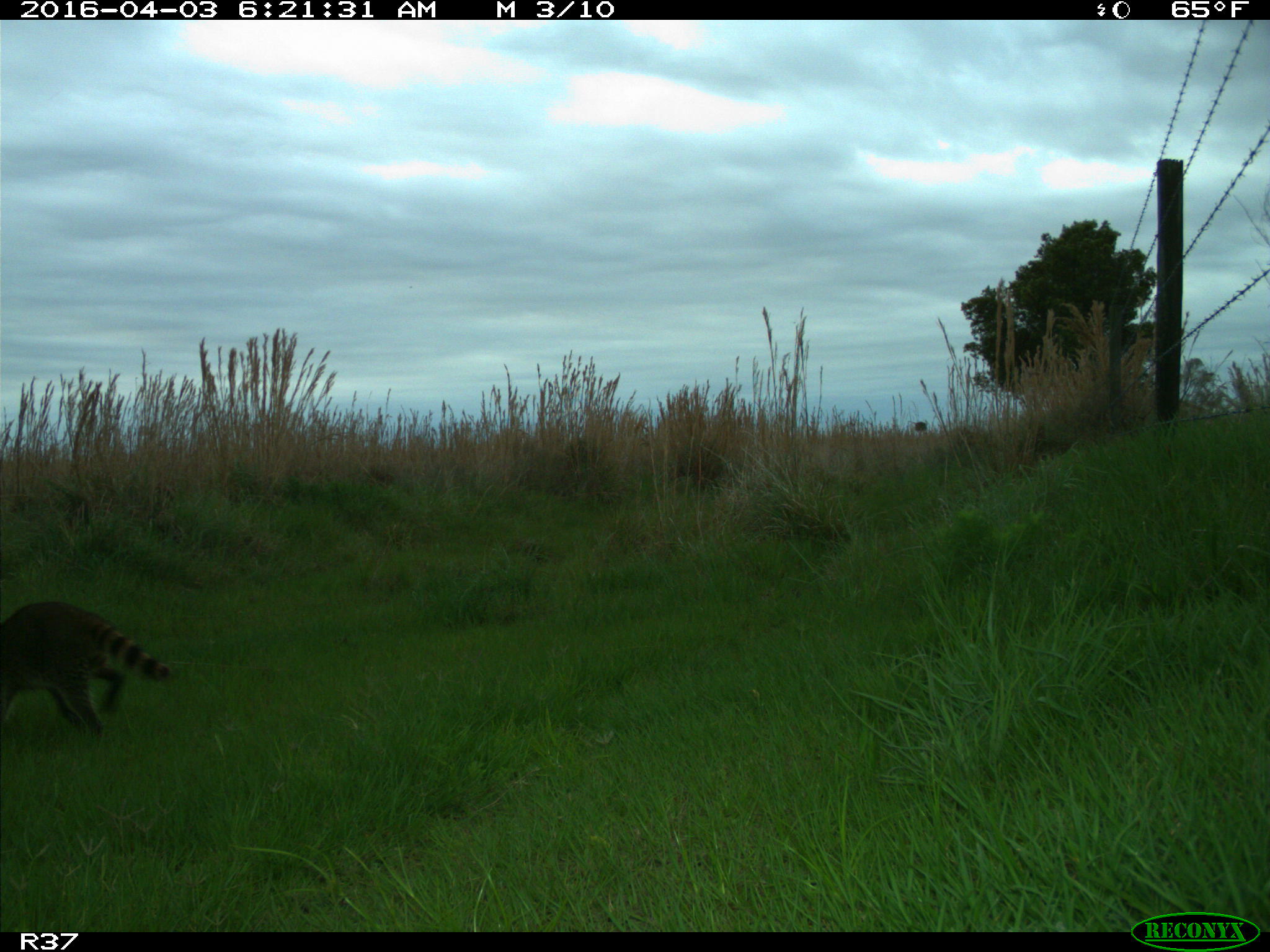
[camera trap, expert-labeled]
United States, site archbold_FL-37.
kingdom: Animalia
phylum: Chordata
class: Mammalia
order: Carnivora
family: Procyonidae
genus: Procyon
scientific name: Procyon lotor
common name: common raccoon